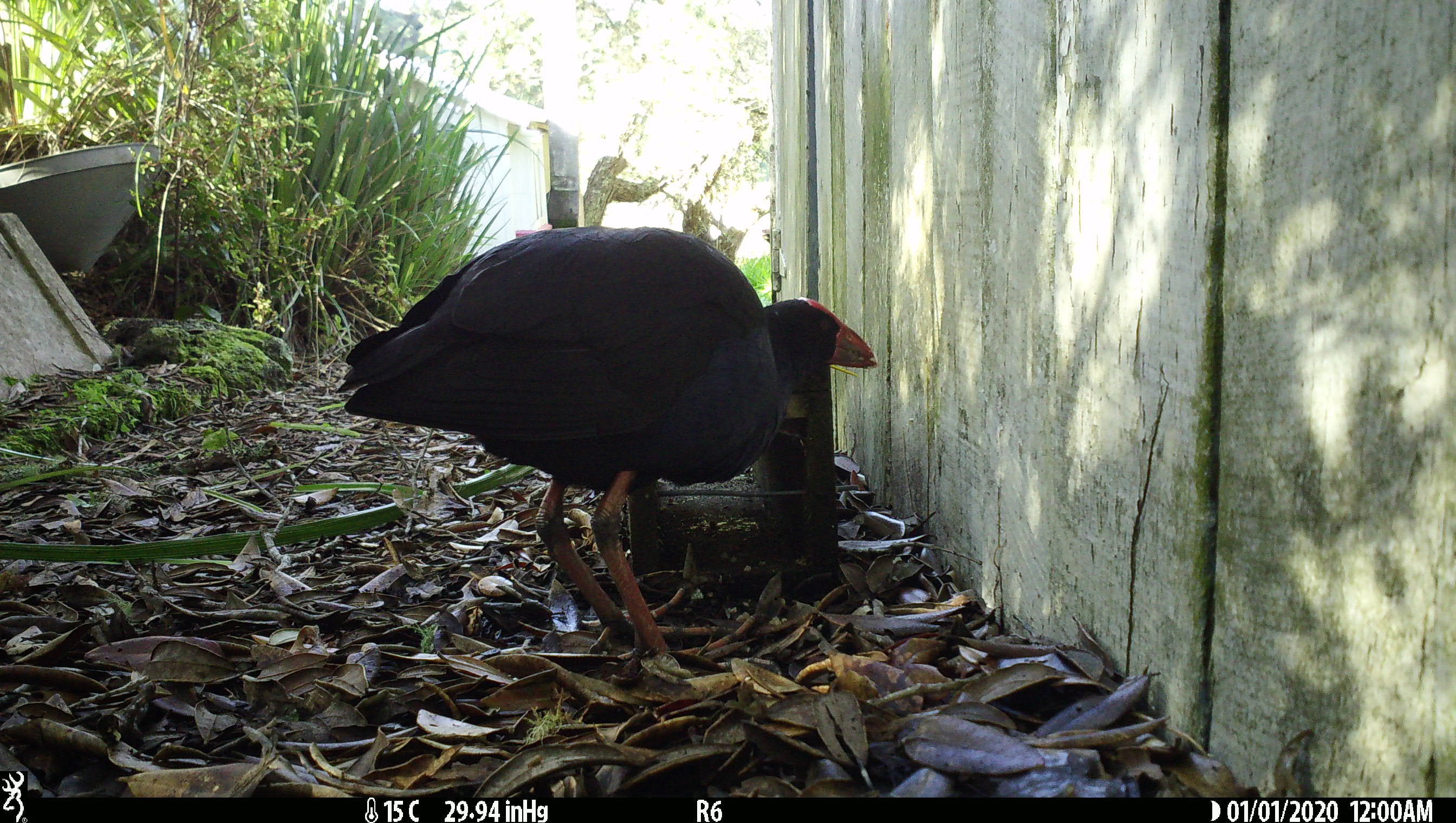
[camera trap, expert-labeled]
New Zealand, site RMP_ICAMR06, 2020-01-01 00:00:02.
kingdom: Animalia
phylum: Chordata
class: Aves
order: Gruiformes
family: Rallidae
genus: Porphyrio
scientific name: Porphyrio melanotus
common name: australasian swamphen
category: pukeko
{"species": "pukeko (australasian swamphen) (Porphyrio melanotus)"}